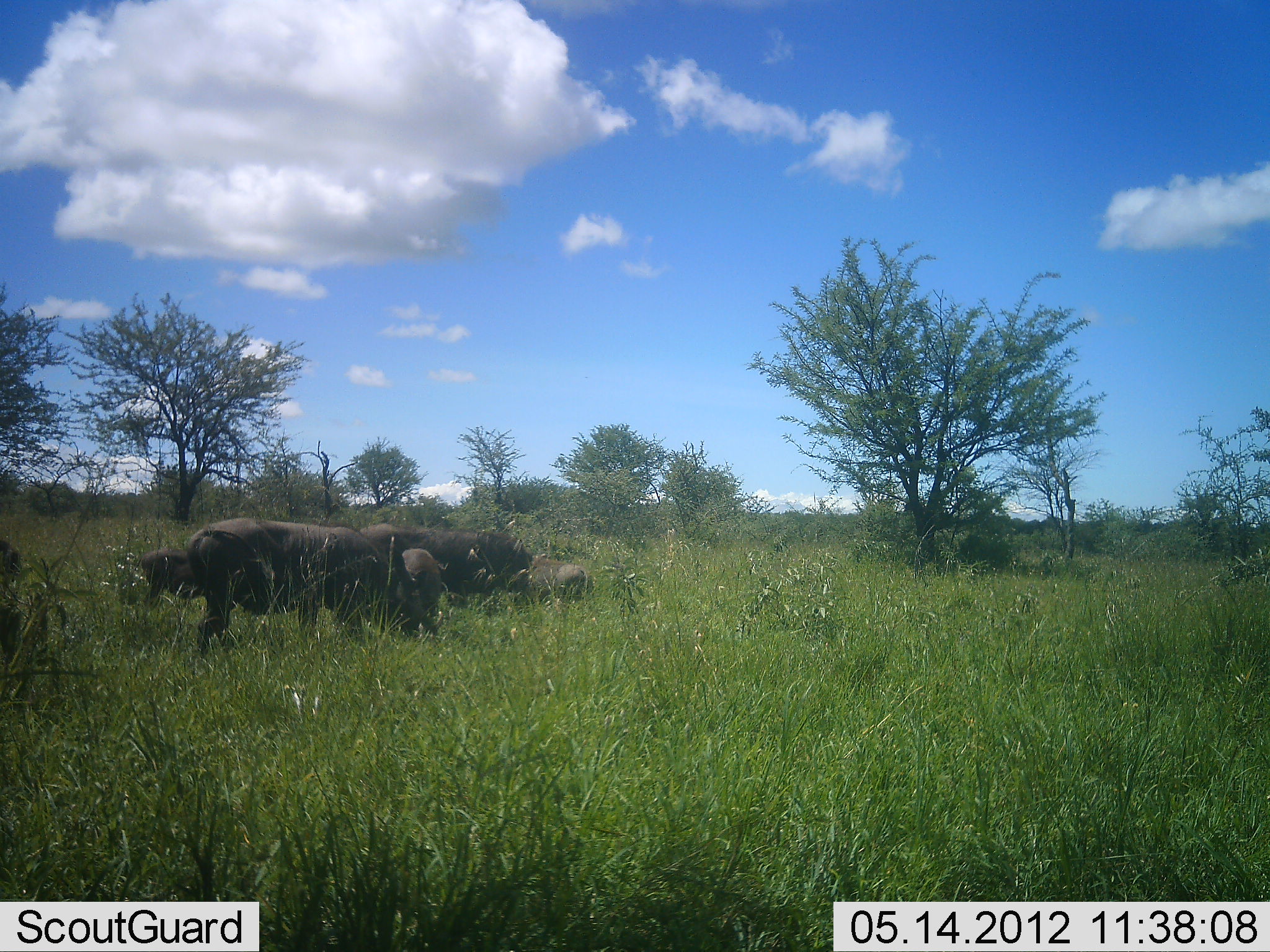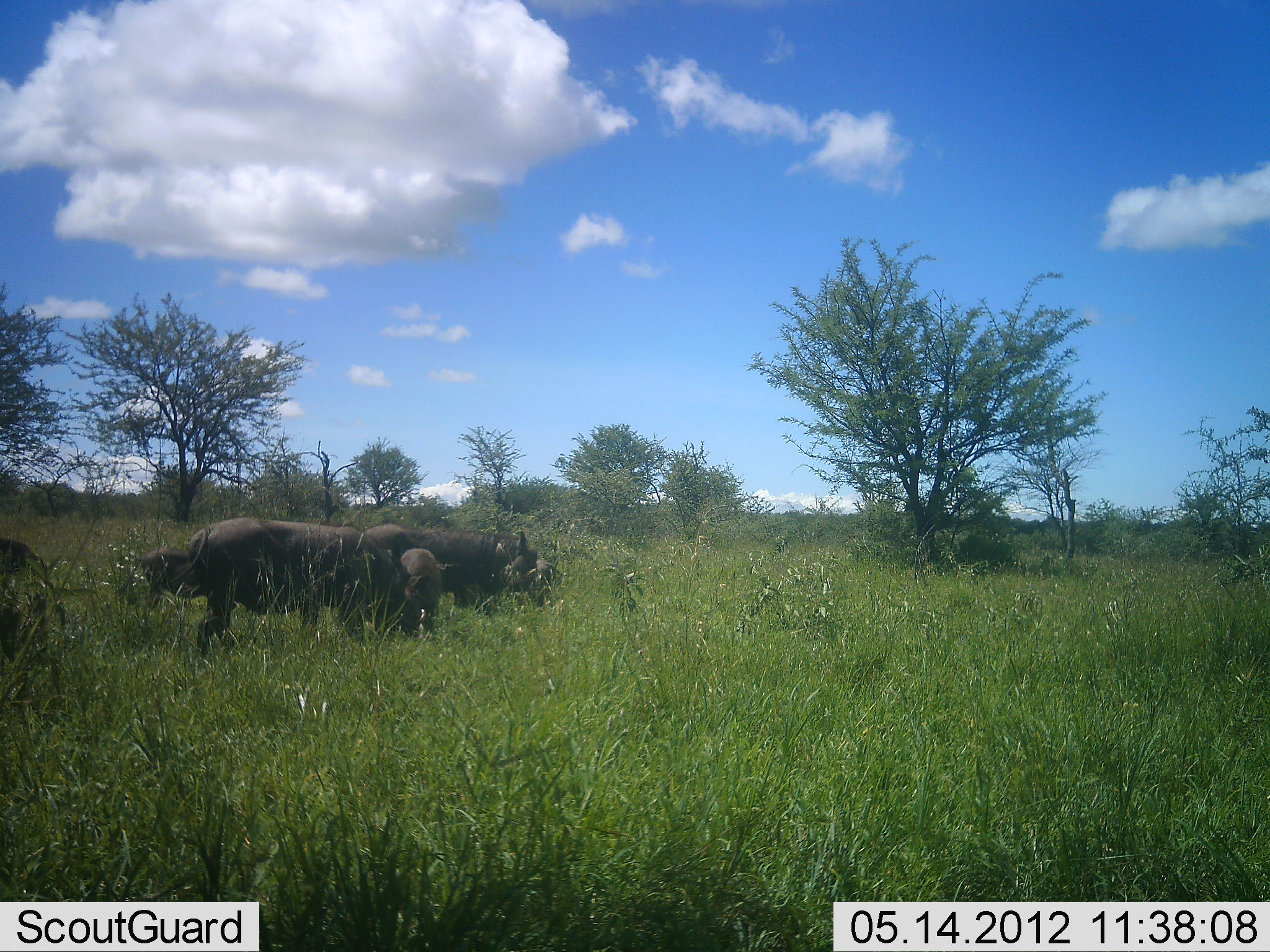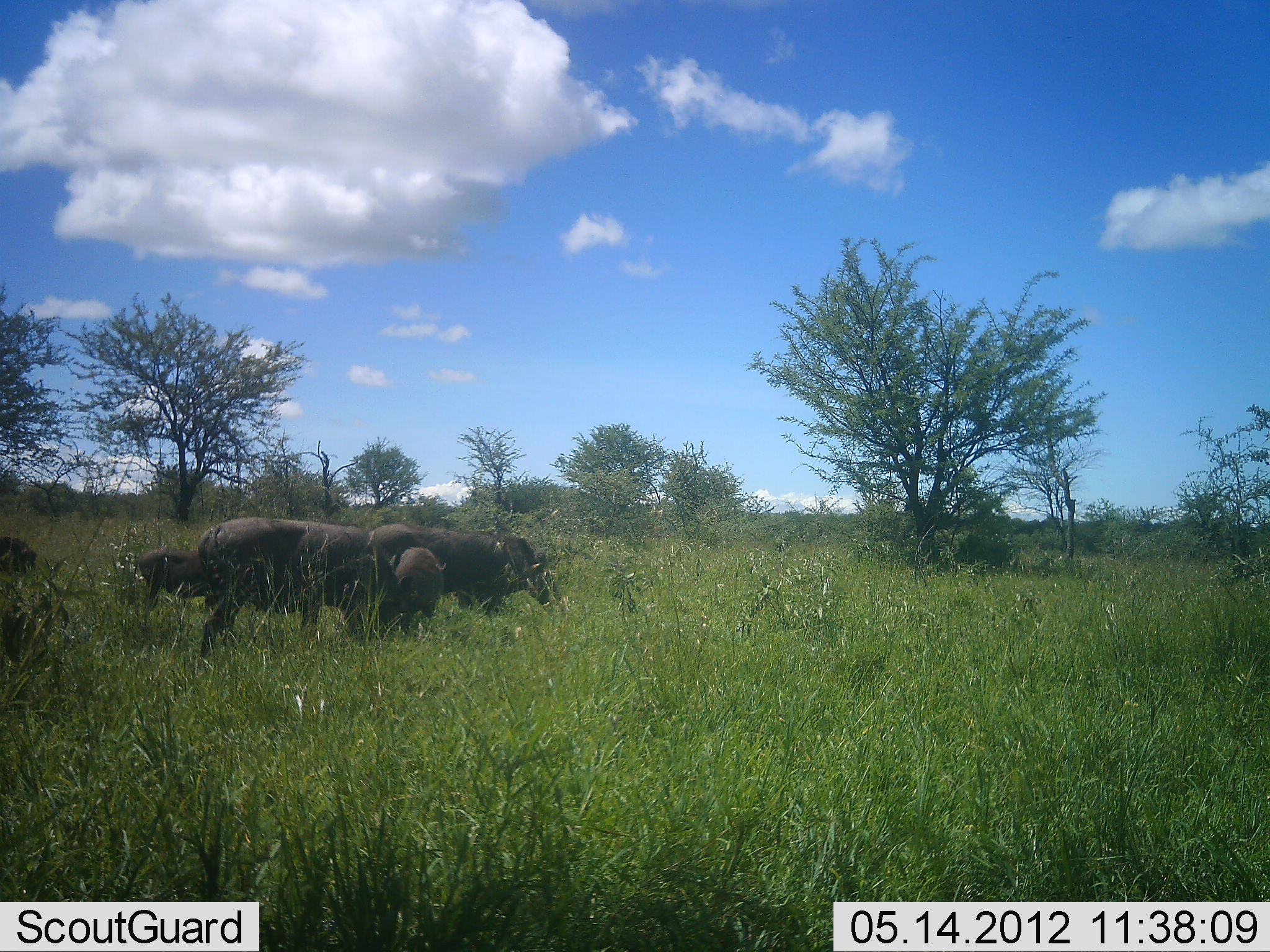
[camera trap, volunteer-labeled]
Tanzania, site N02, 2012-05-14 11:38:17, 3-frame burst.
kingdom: Animalia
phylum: Chordata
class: Mammalia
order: Artiodactyla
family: Suidae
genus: Phacochoerus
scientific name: Phacochoerus africanus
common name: warthog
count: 6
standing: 40%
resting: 0%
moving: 20%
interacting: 10%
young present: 70%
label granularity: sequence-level